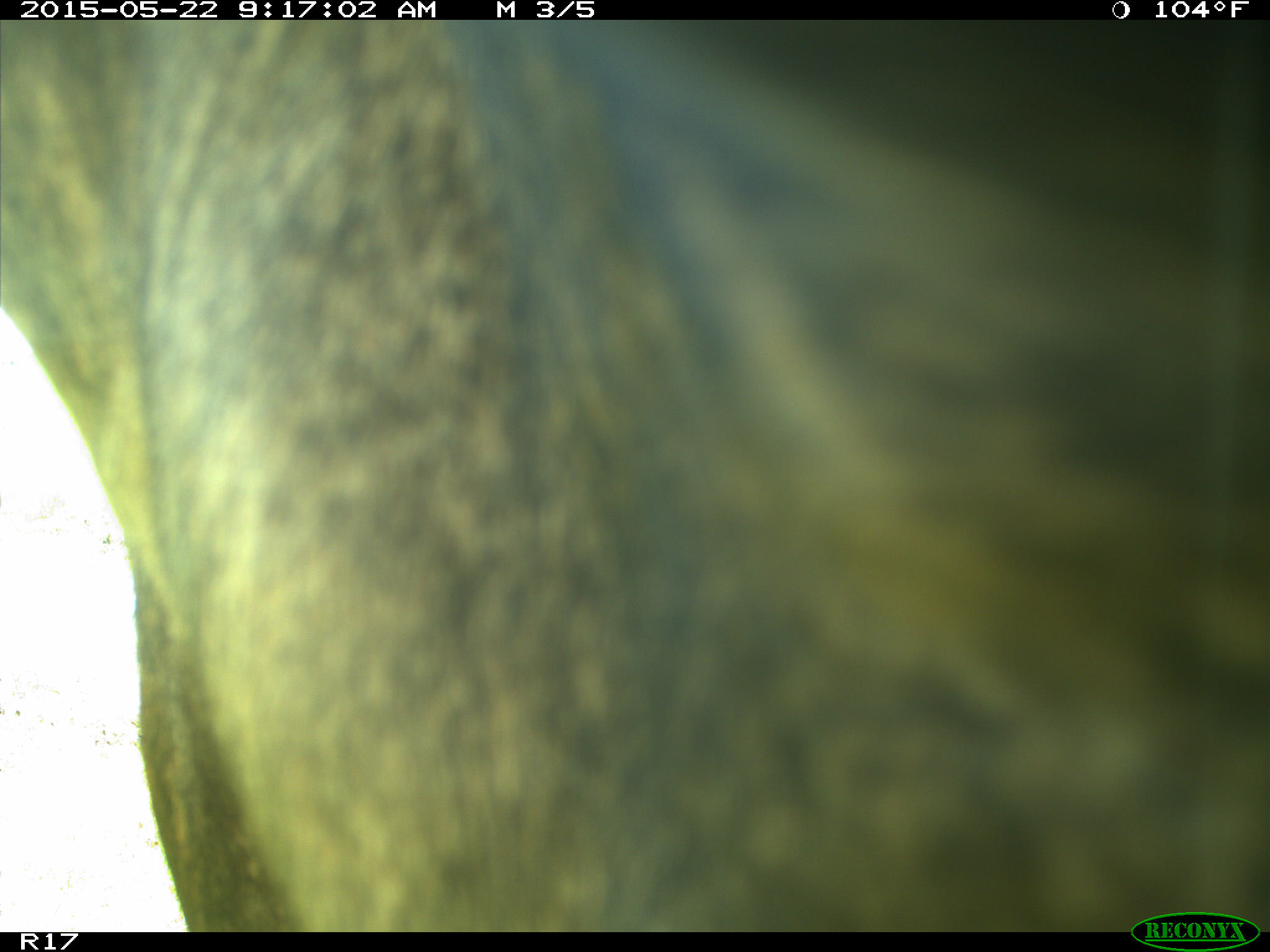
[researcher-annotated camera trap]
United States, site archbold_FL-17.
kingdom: Animalia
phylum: Chordata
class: Mammalia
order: Artiodactyla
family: Bovidae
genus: Bos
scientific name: Bos taurus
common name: domestic cow